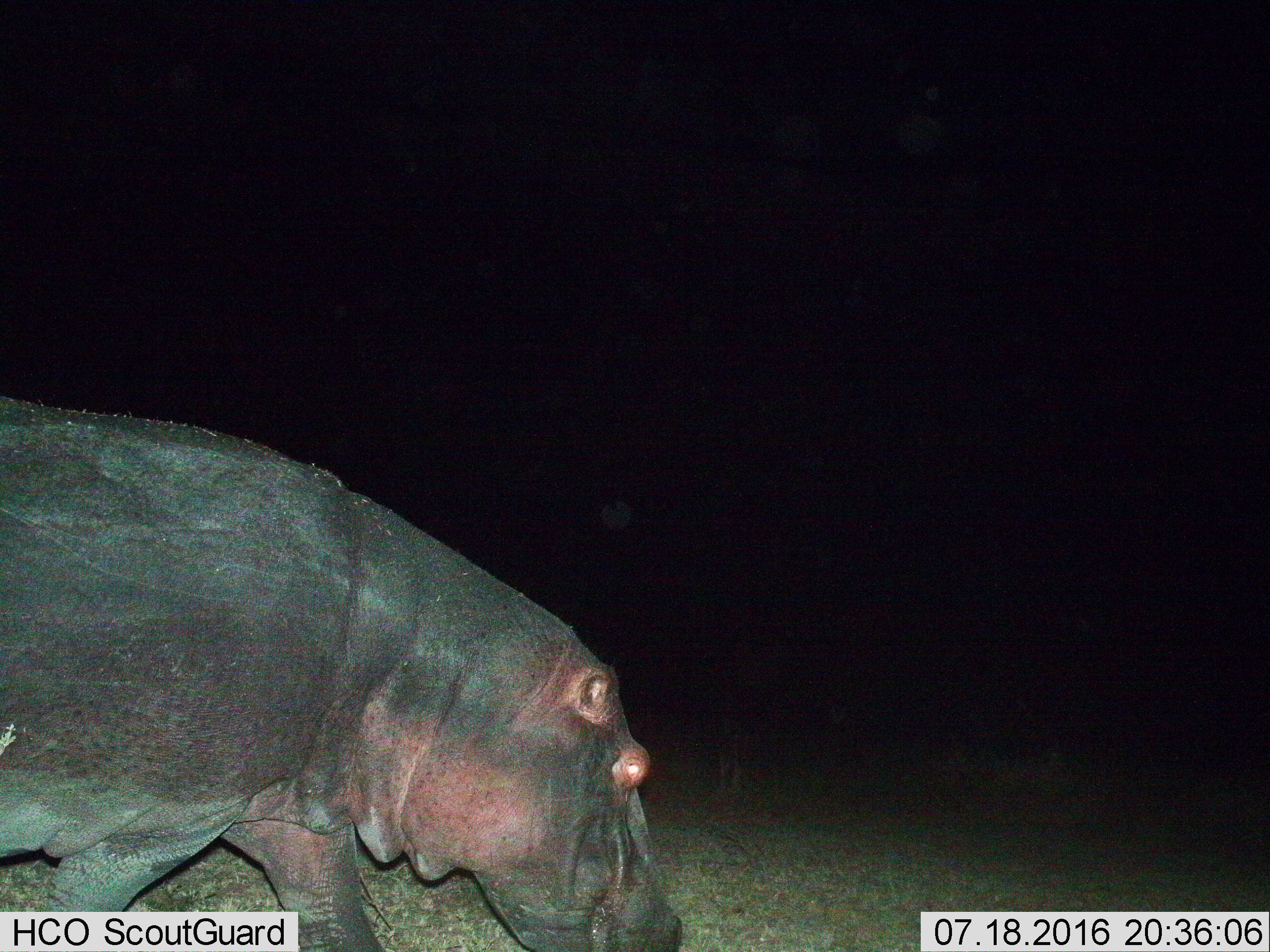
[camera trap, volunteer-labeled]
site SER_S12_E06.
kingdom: Animalia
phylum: Chordata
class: Mammalia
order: Artiodactyla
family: Hippopotamidae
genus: Hippopotamus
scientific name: Hippopotamus amphibius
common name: hippopotamus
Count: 1.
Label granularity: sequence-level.